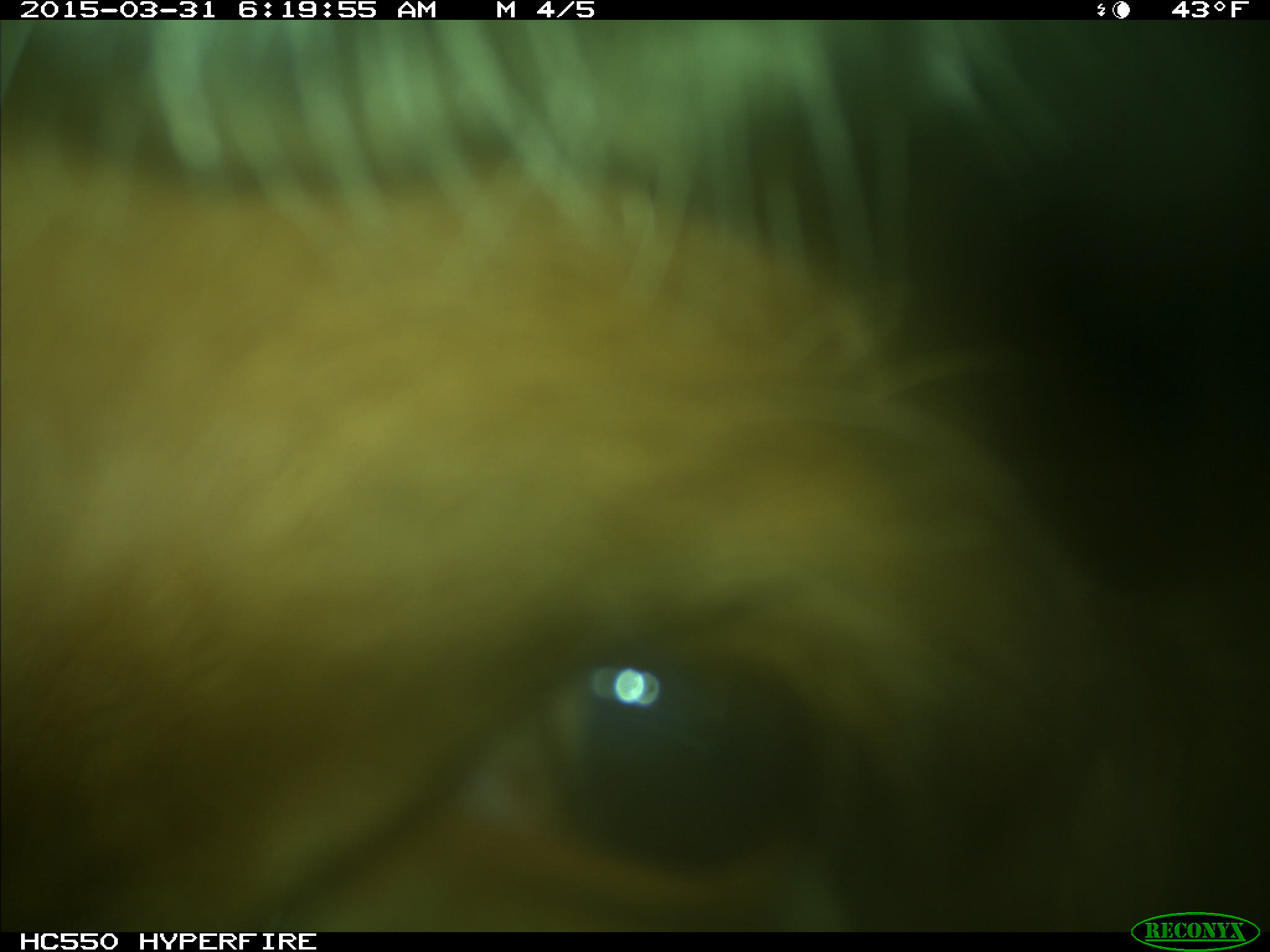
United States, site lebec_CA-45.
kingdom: Animalia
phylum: Chordata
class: Mammalia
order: Artiodactyla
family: Bovidae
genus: Bos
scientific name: Bos taurus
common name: domestic cow